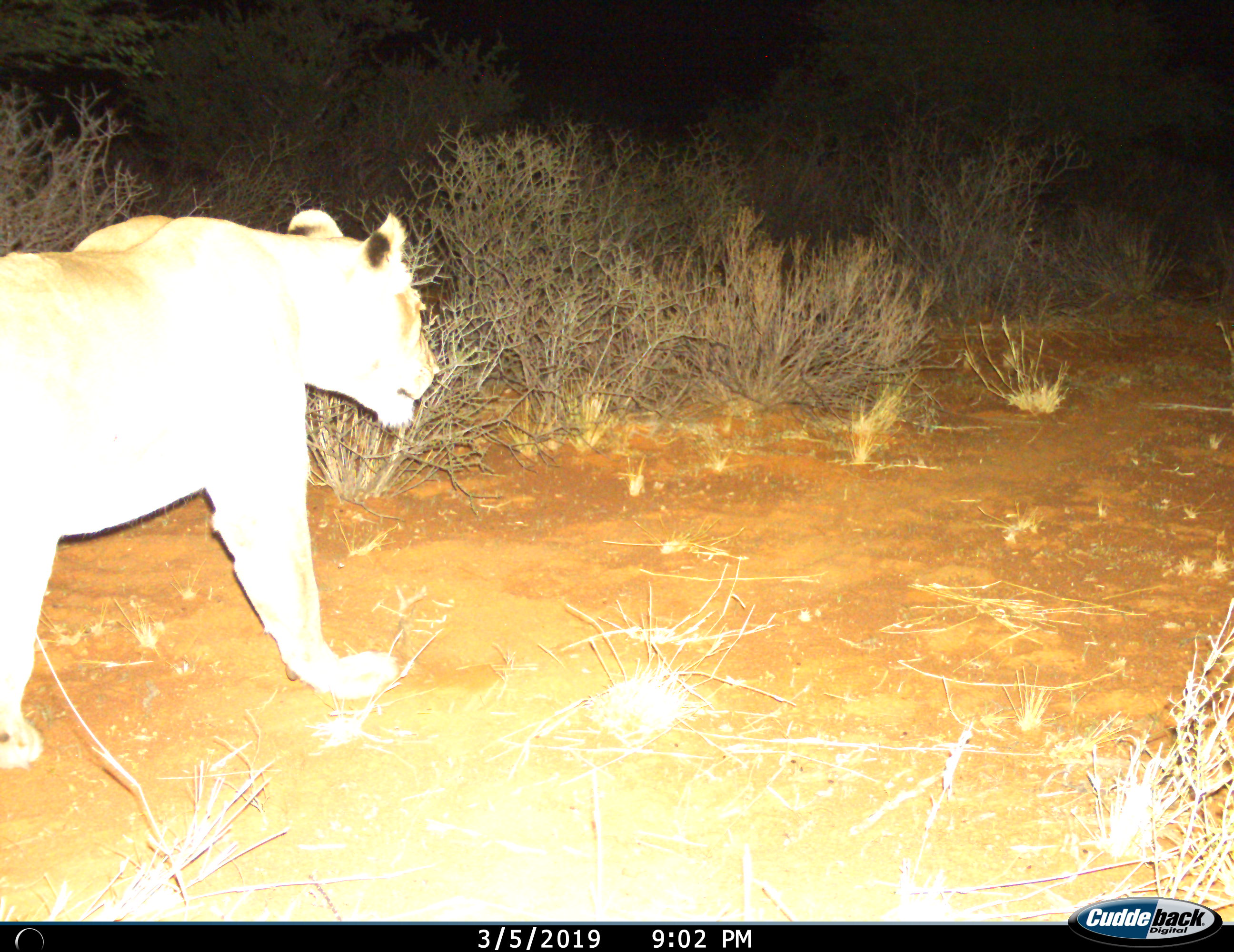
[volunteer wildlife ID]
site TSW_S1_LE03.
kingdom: Animalia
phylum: Chordata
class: Mammalia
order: Carnivora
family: Felidae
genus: Panthera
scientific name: Panthera leo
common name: lion female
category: lionfemale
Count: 1.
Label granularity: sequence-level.